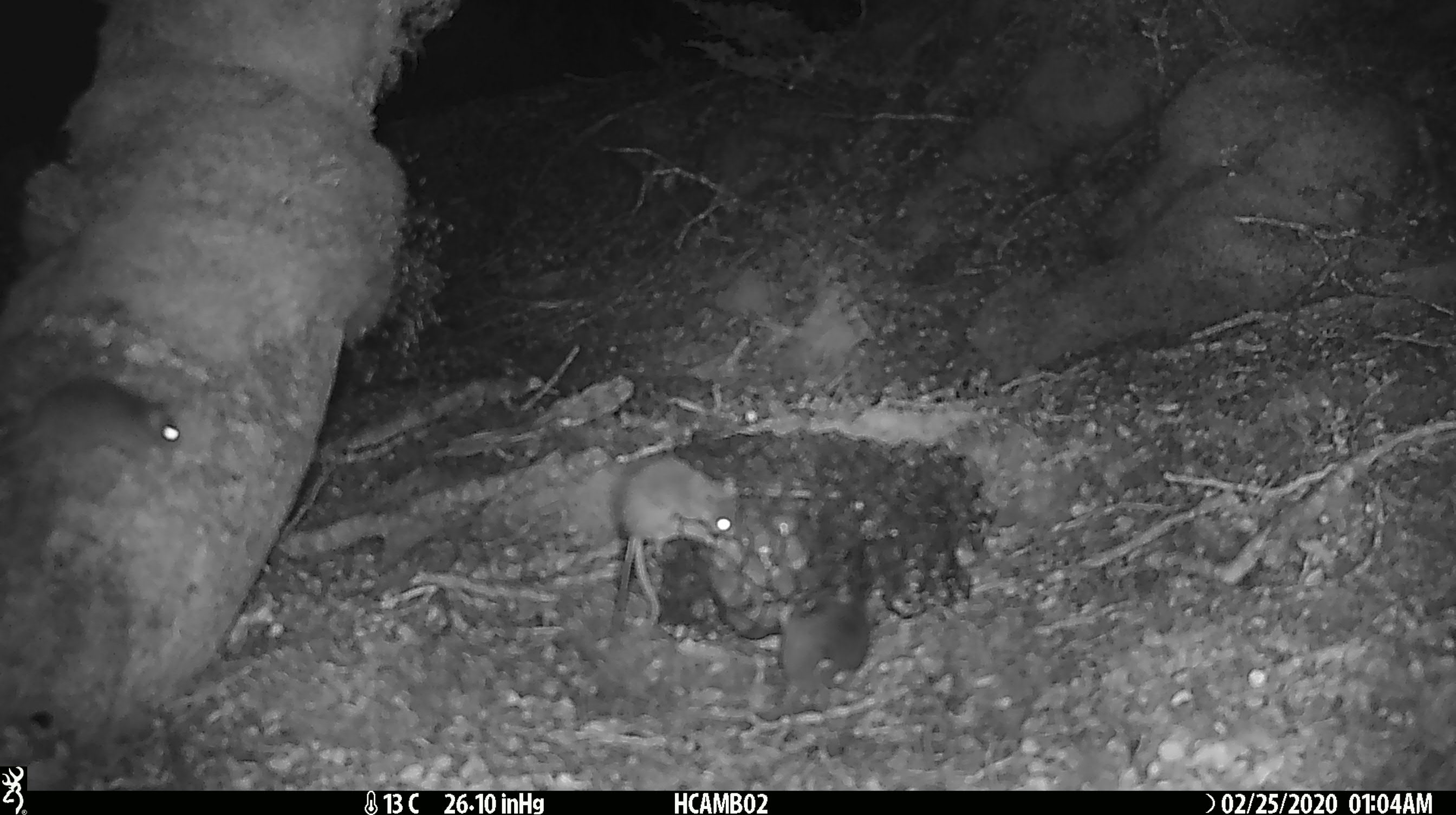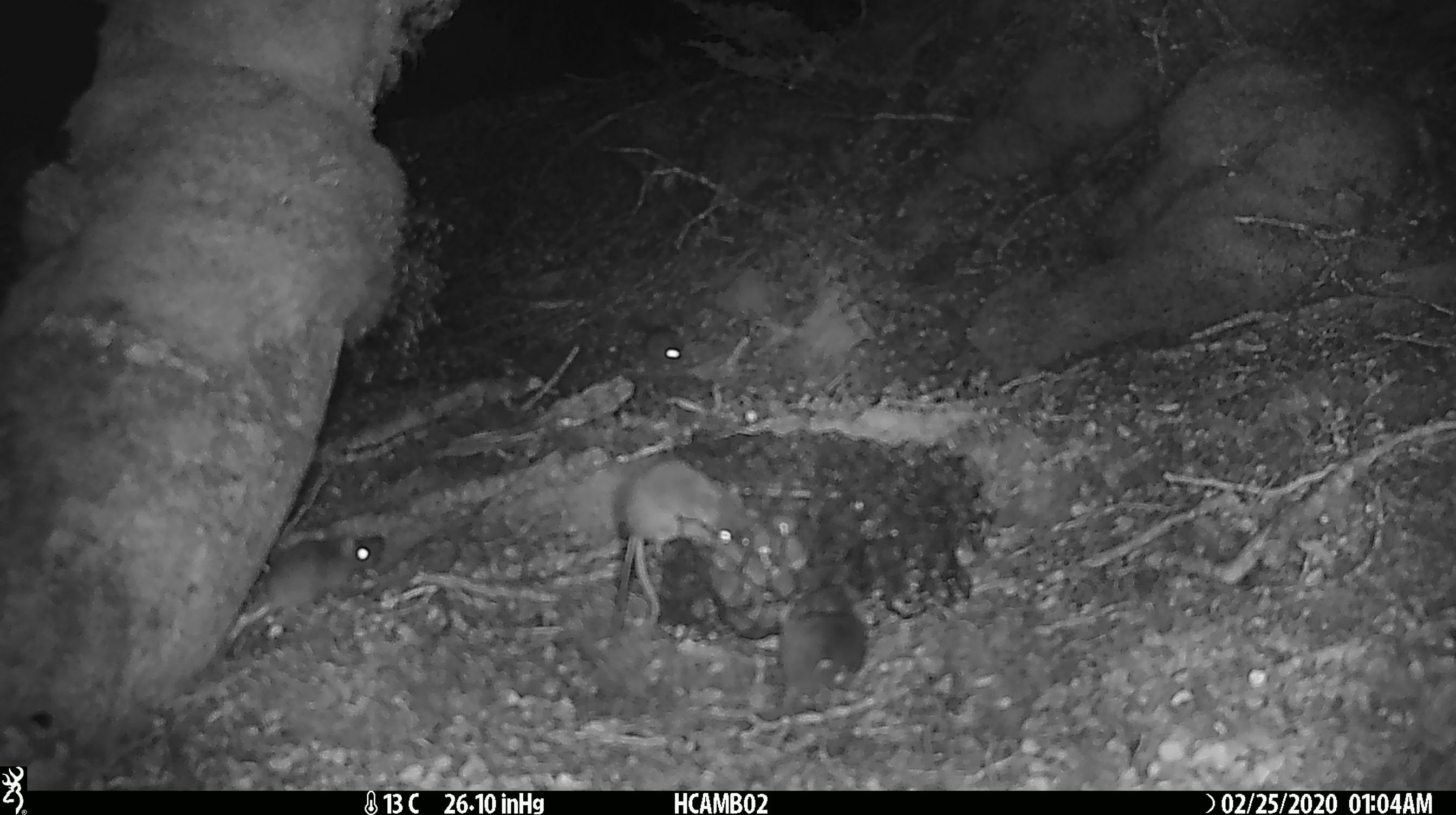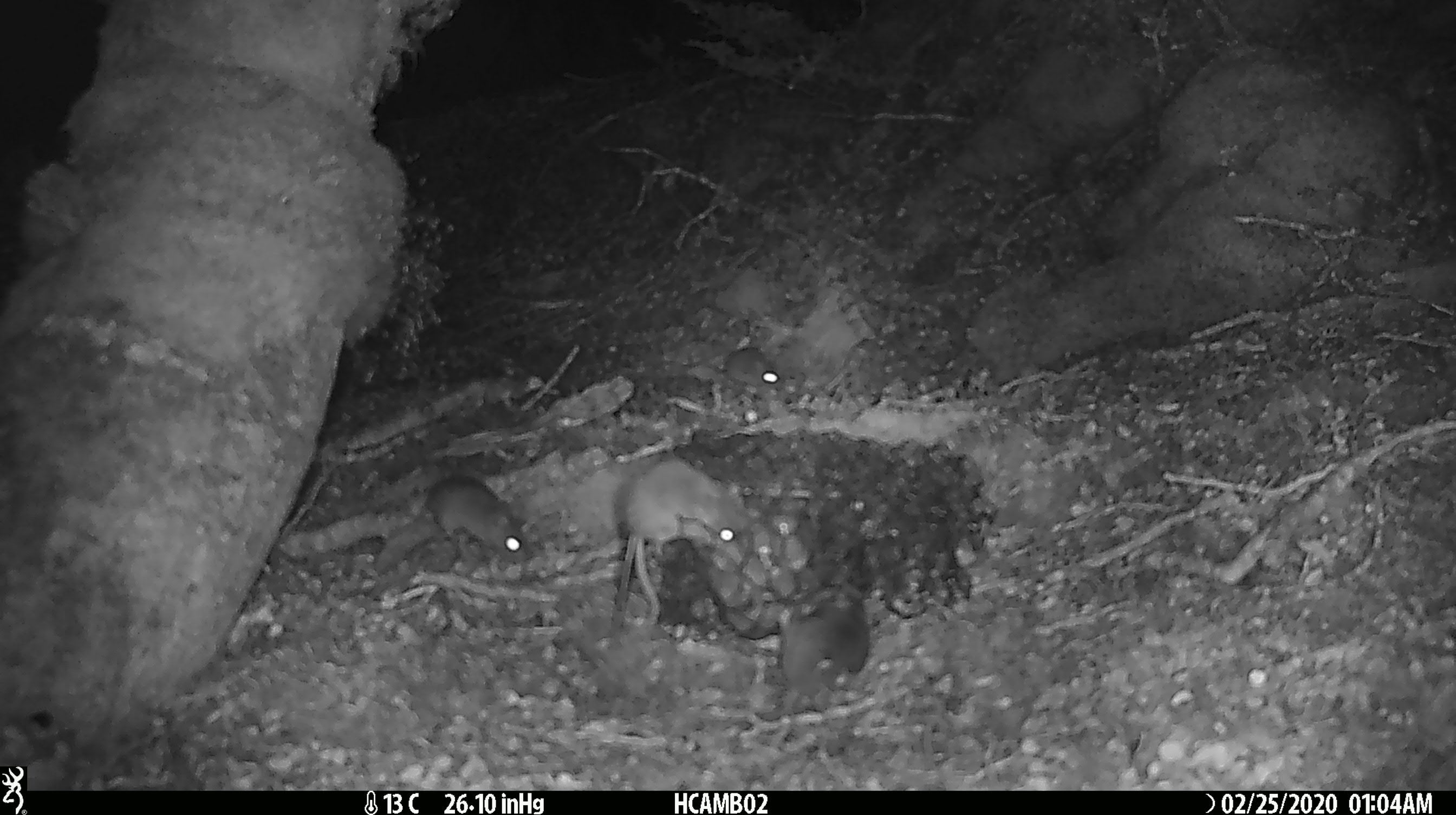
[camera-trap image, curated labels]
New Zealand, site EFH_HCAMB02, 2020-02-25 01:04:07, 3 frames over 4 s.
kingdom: Animalia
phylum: Chordata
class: Mammalia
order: Rodentia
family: Muridae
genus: Mus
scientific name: Mus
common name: mouse